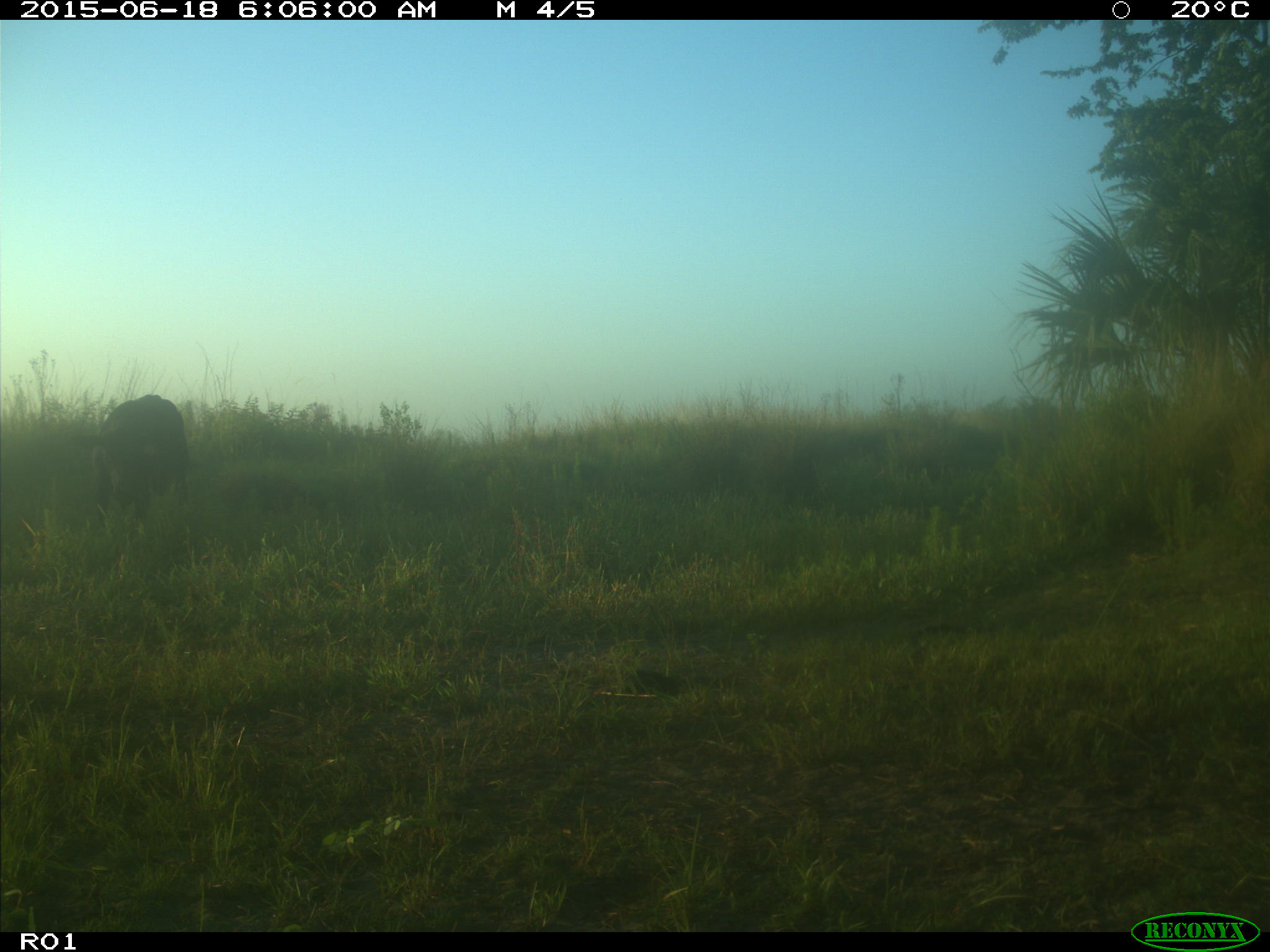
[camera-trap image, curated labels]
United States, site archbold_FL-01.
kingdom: Animalia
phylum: Chordata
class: Mammalia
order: Artiodactyla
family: Bovidae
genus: Bos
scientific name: Bos taurus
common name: domestic cow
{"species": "Bos taurus (domestic cow)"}